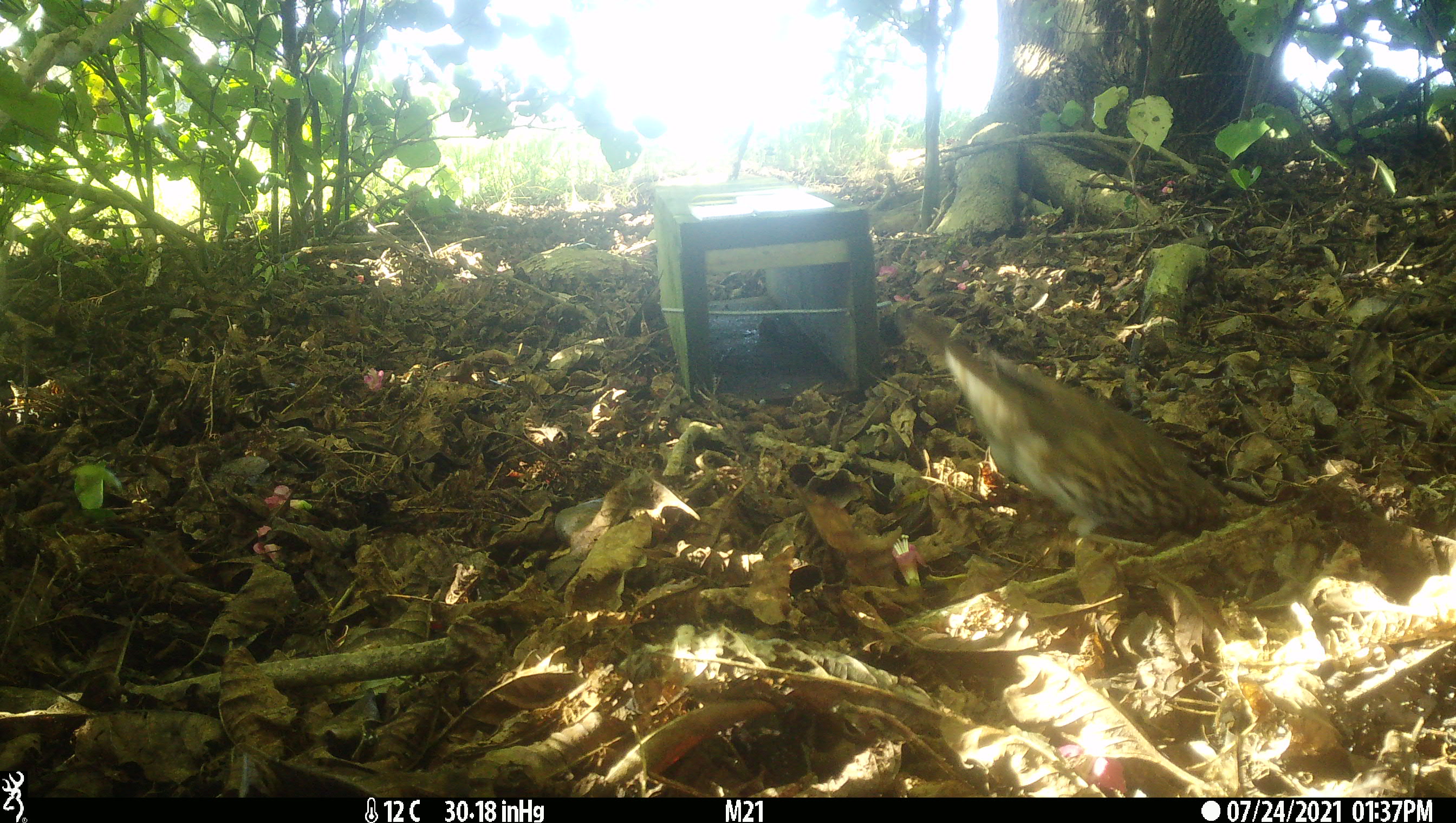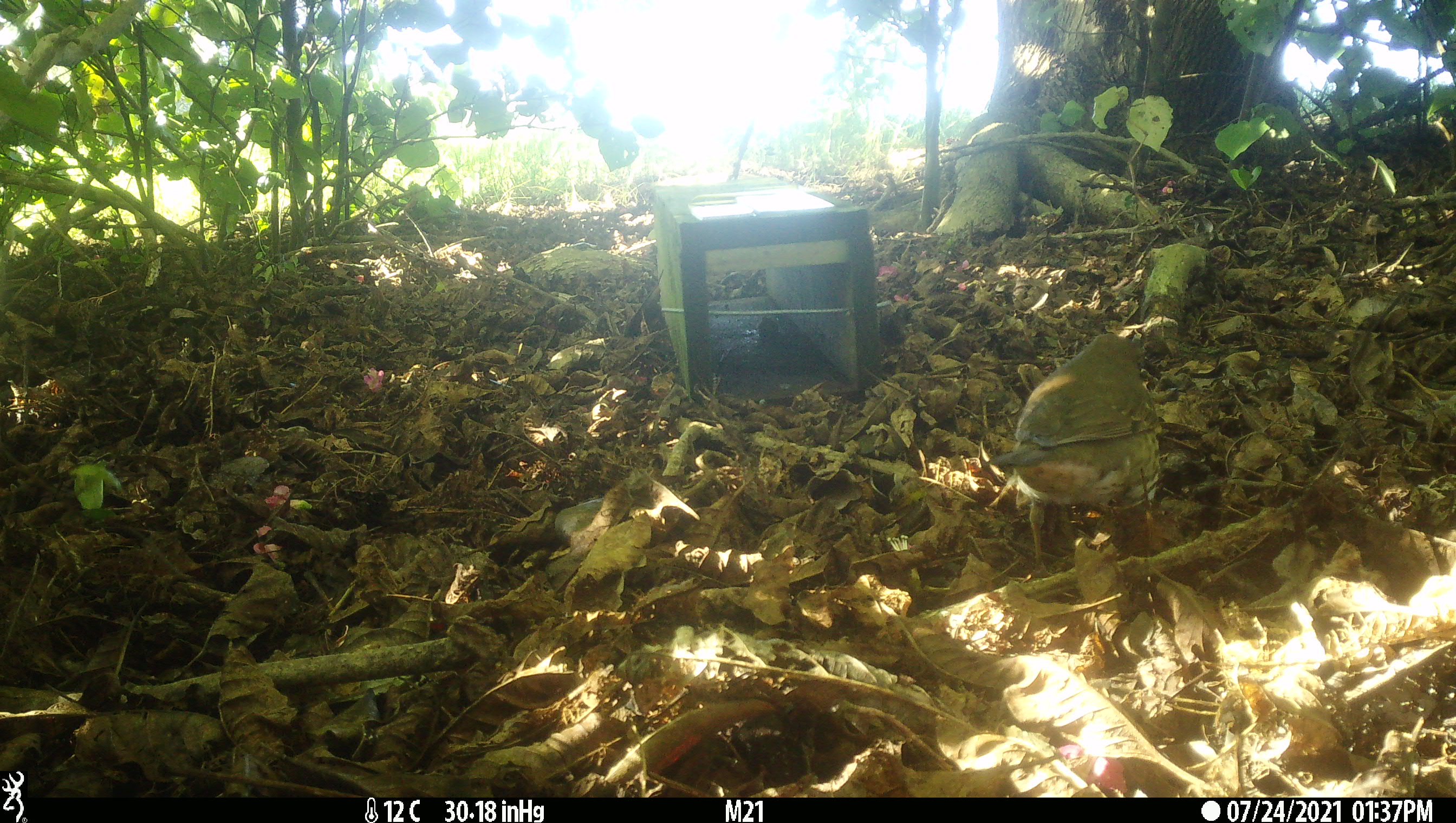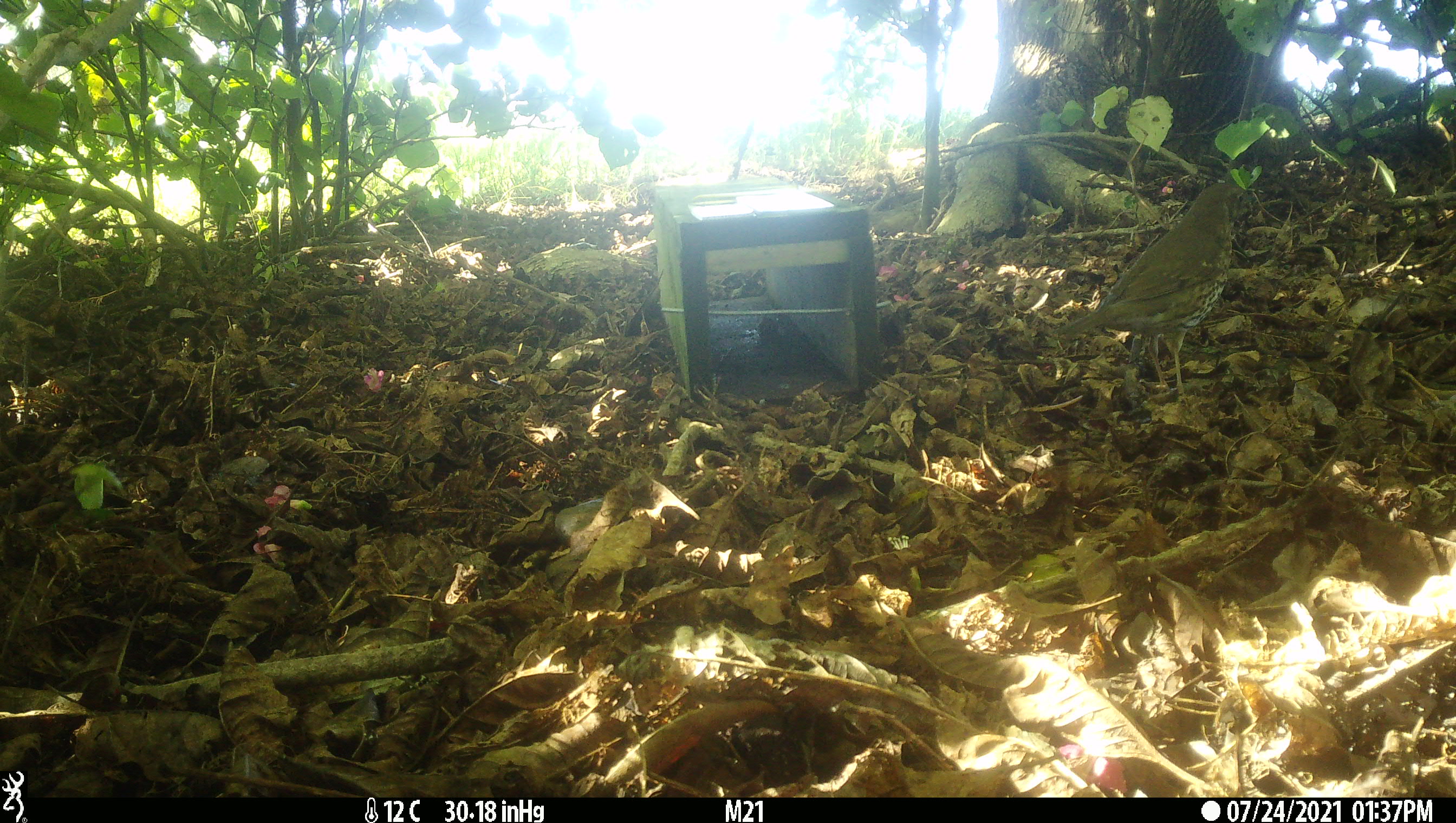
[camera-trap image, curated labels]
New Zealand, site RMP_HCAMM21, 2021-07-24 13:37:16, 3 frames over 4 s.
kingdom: Animalia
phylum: Chordata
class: Aves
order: Passeriformes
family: Turdidae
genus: Turdus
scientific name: Turdus philomelos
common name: song thrush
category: thrush